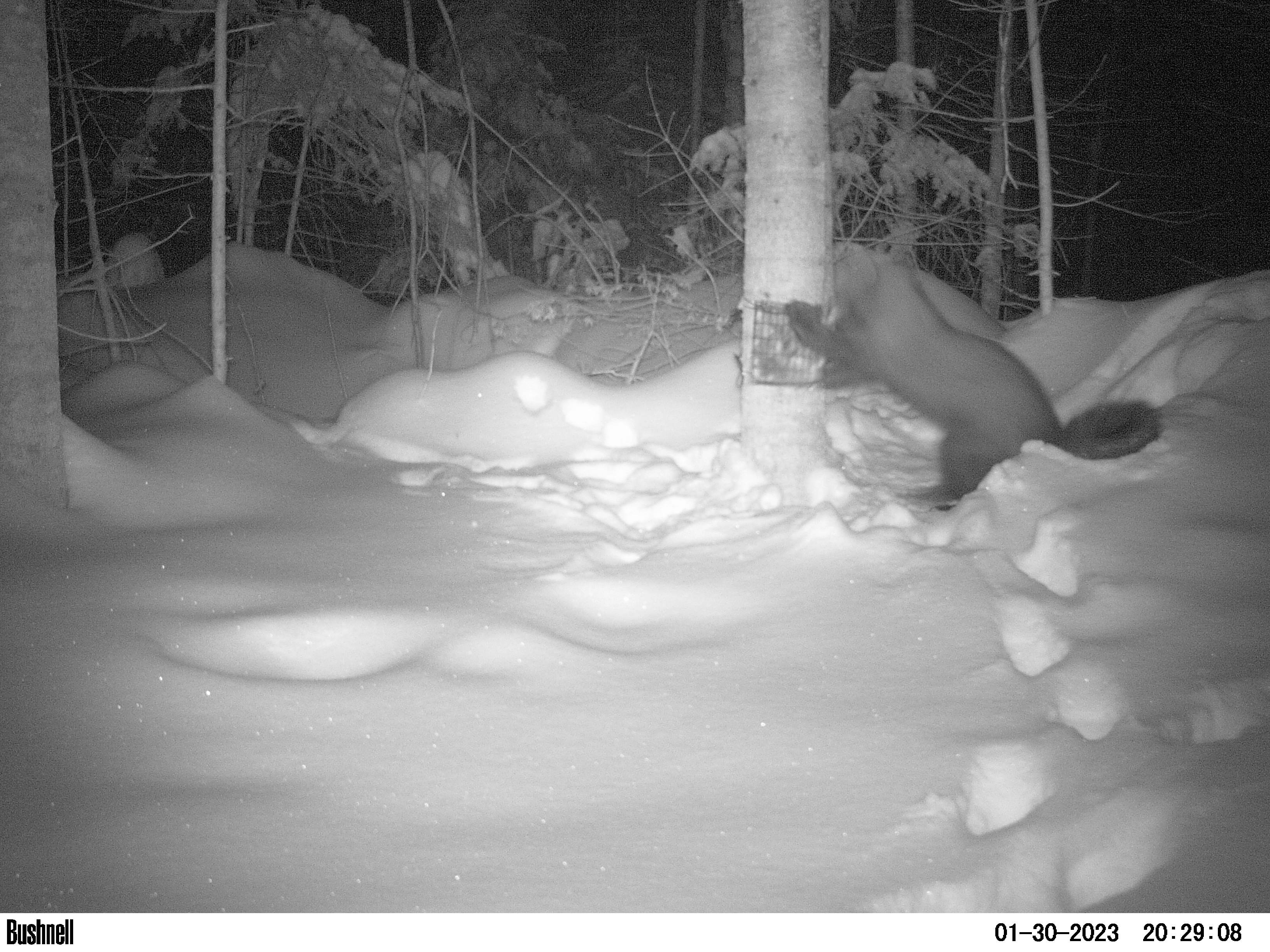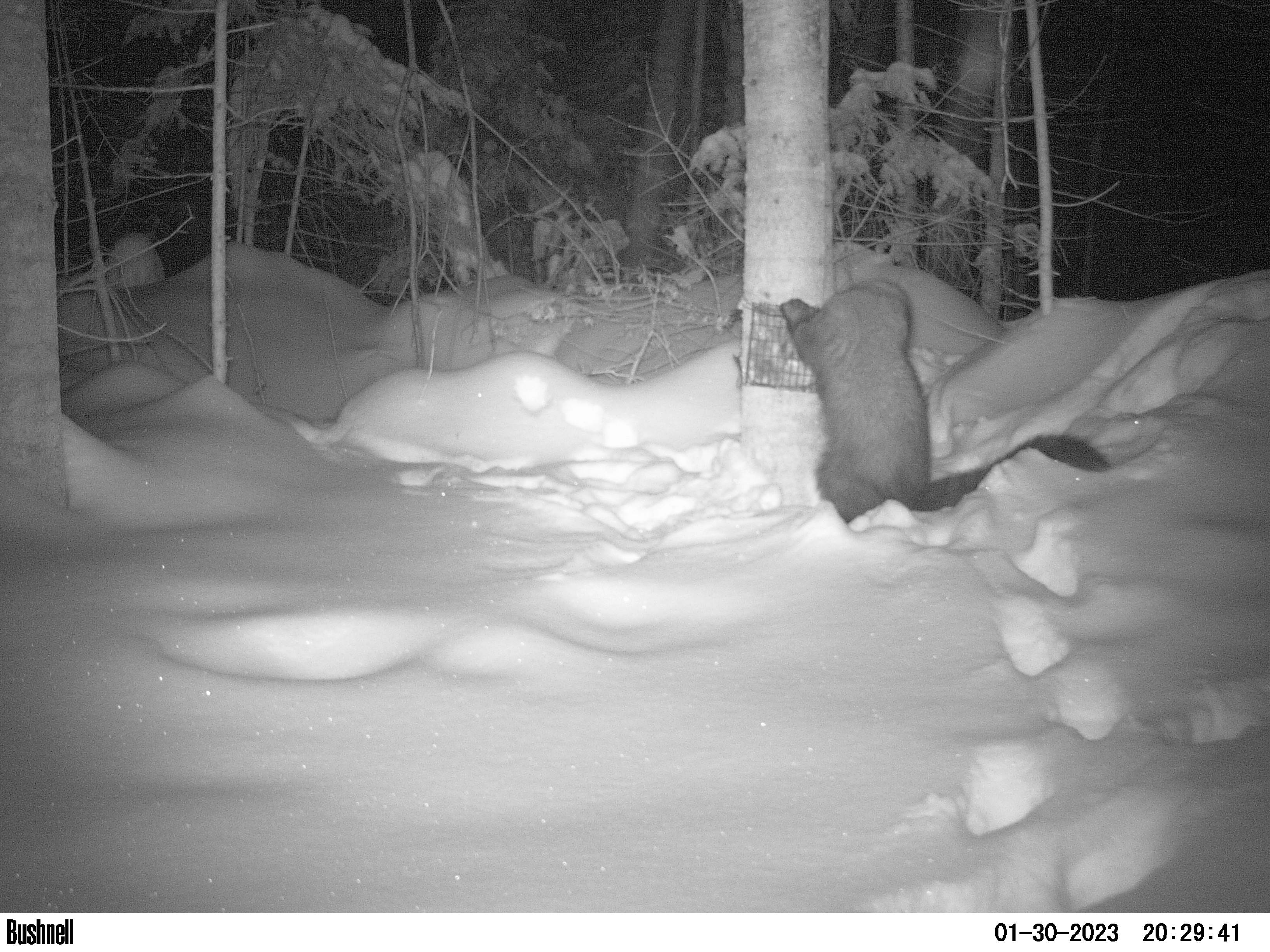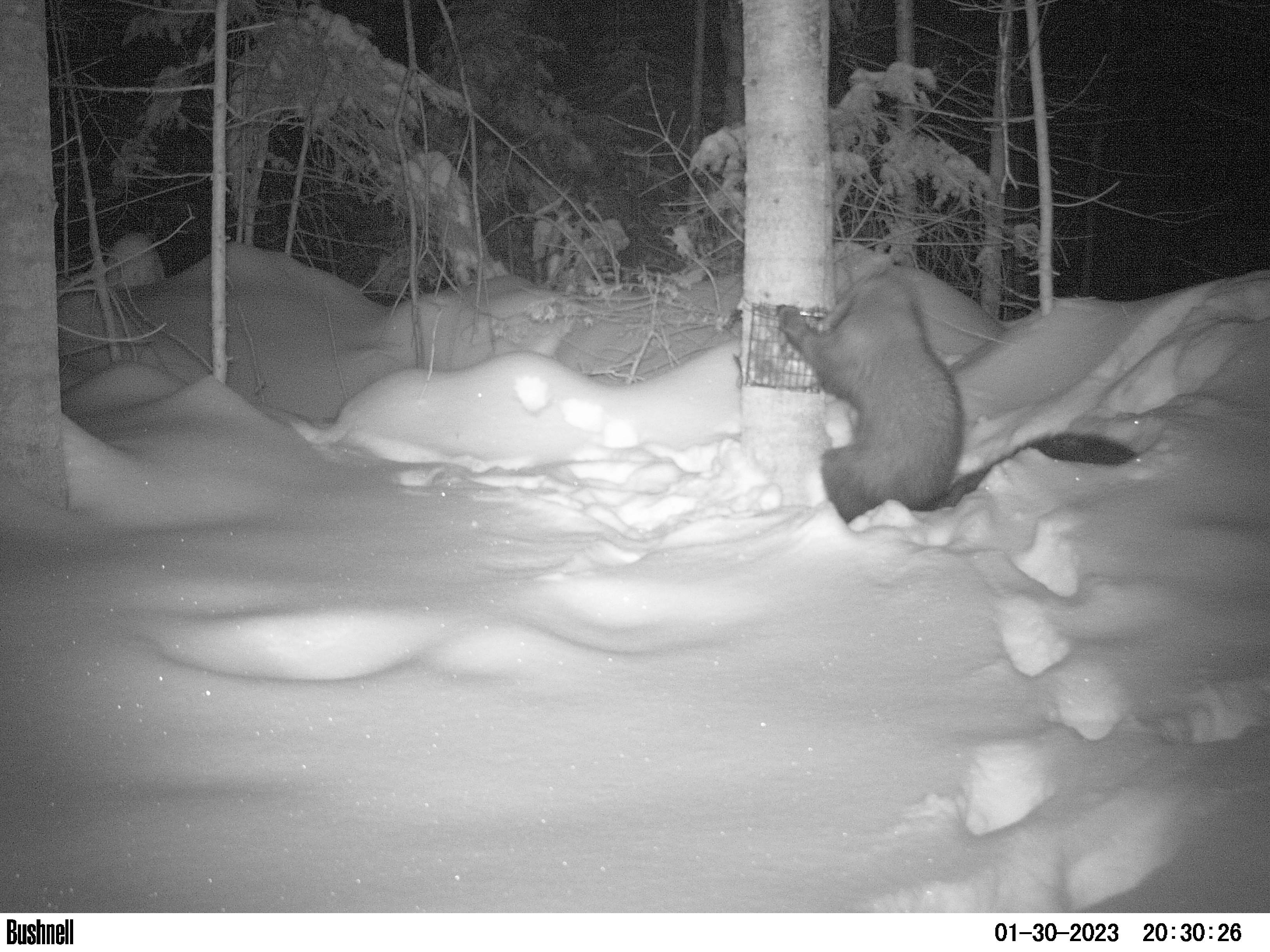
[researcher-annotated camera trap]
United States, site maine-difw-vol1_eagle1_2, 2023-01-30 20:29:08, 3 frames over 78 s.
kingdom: Animalia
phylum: Chordata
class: Mammalia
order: Carnivora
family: Mustelidae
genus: Pekania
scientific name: Pekania pennanti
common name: fisher